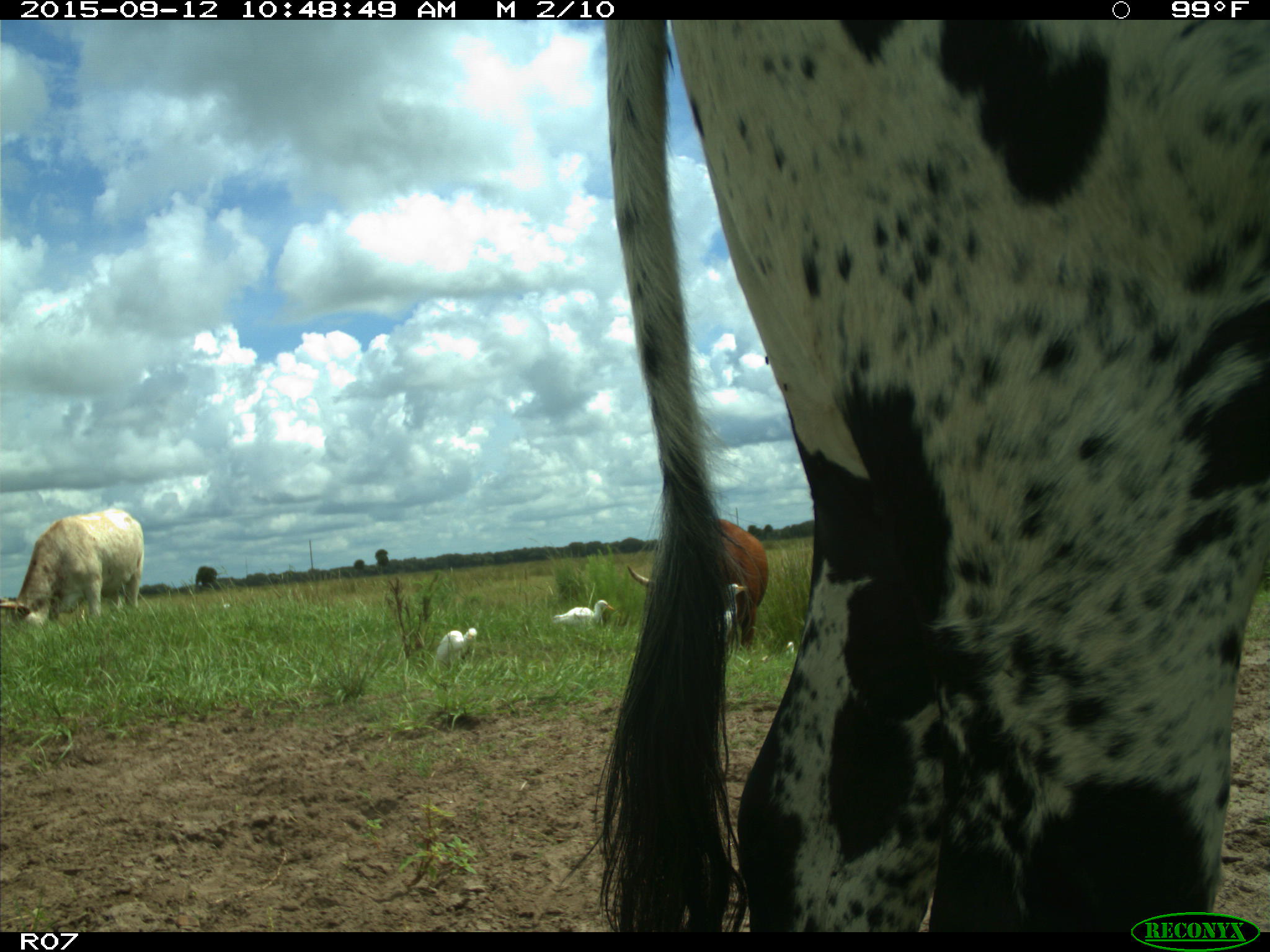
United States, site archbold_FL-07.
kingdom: Animalia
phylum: Chordata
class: Mammalia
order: Artiodactyla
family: Bovidae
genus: Bos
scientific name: Bos taurus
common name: domestic cow